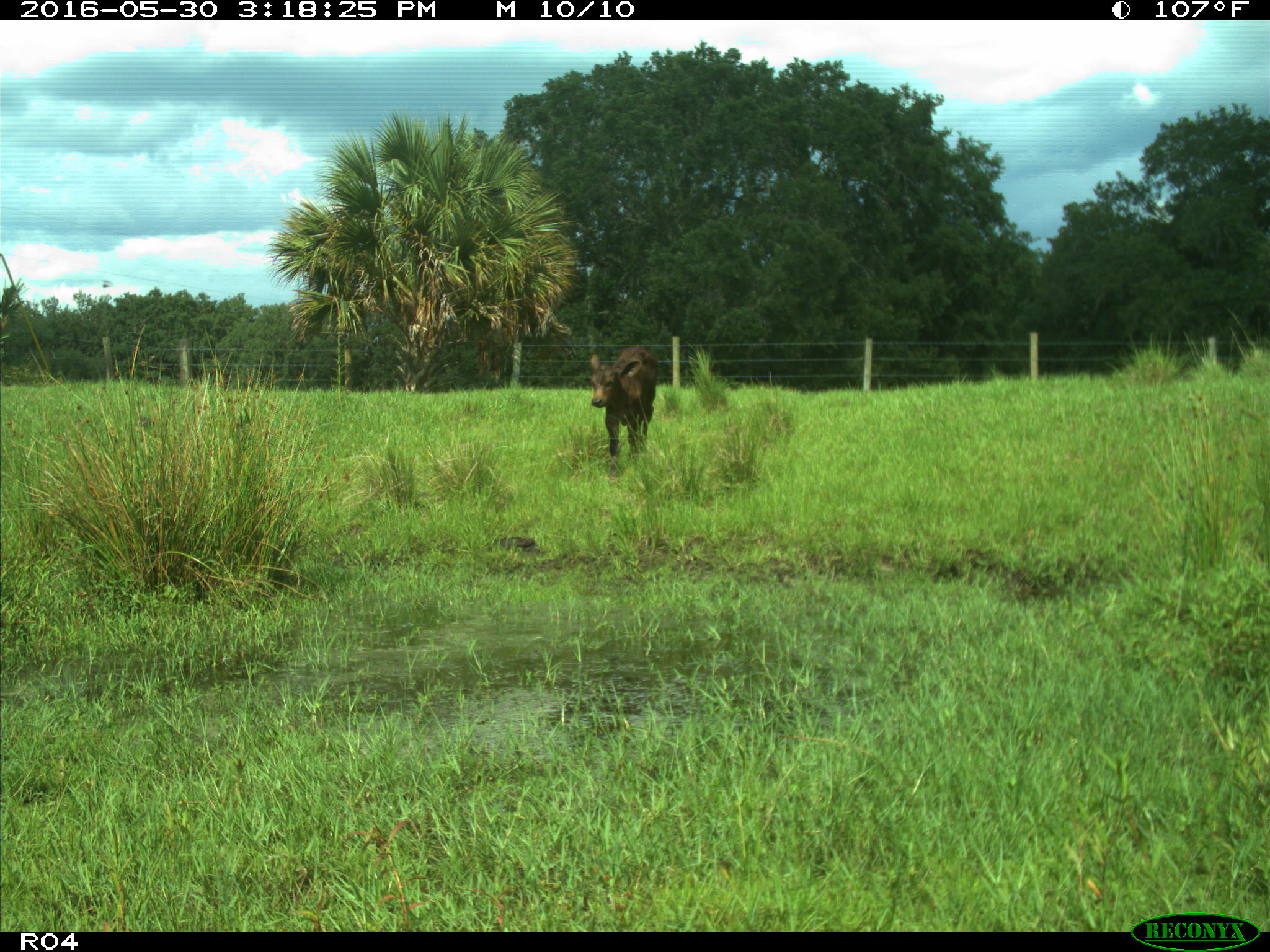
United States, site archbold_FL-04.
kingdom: Animalia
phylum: Chordata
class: Mammalia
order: Artiodactyla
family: Bovidae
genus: Bos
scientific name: Bos taurus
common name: domestic cow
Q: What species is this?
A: Bos taurus (domestic cow).